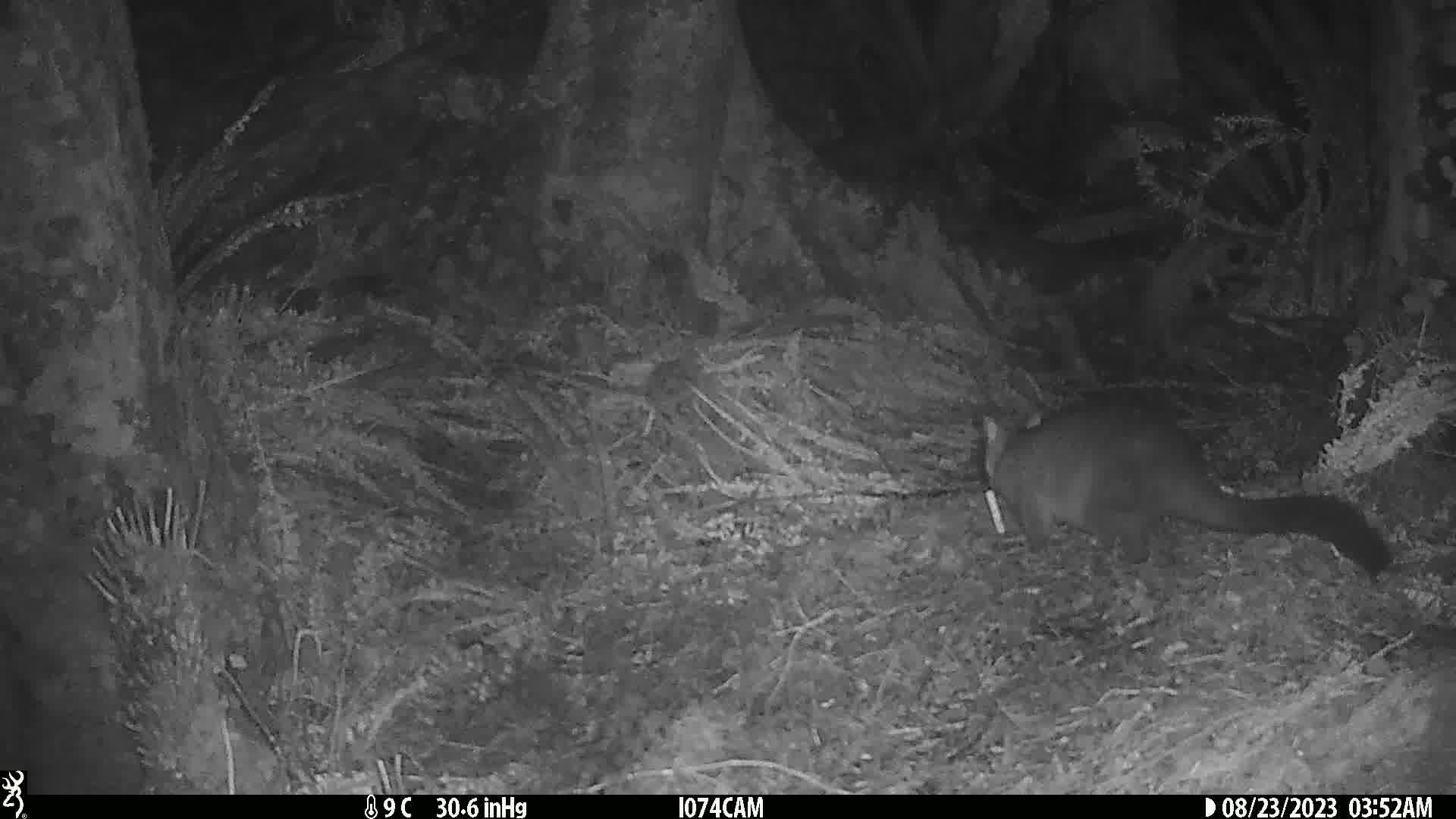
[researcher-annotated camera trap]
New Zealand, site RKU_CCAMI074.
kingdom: Animalia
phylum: Chordata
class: Mammalia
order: Diprotodontia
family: Phalangeridae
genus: Trichosurus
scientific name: Trichosurus vulpecula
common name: common brushtail possum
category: possum